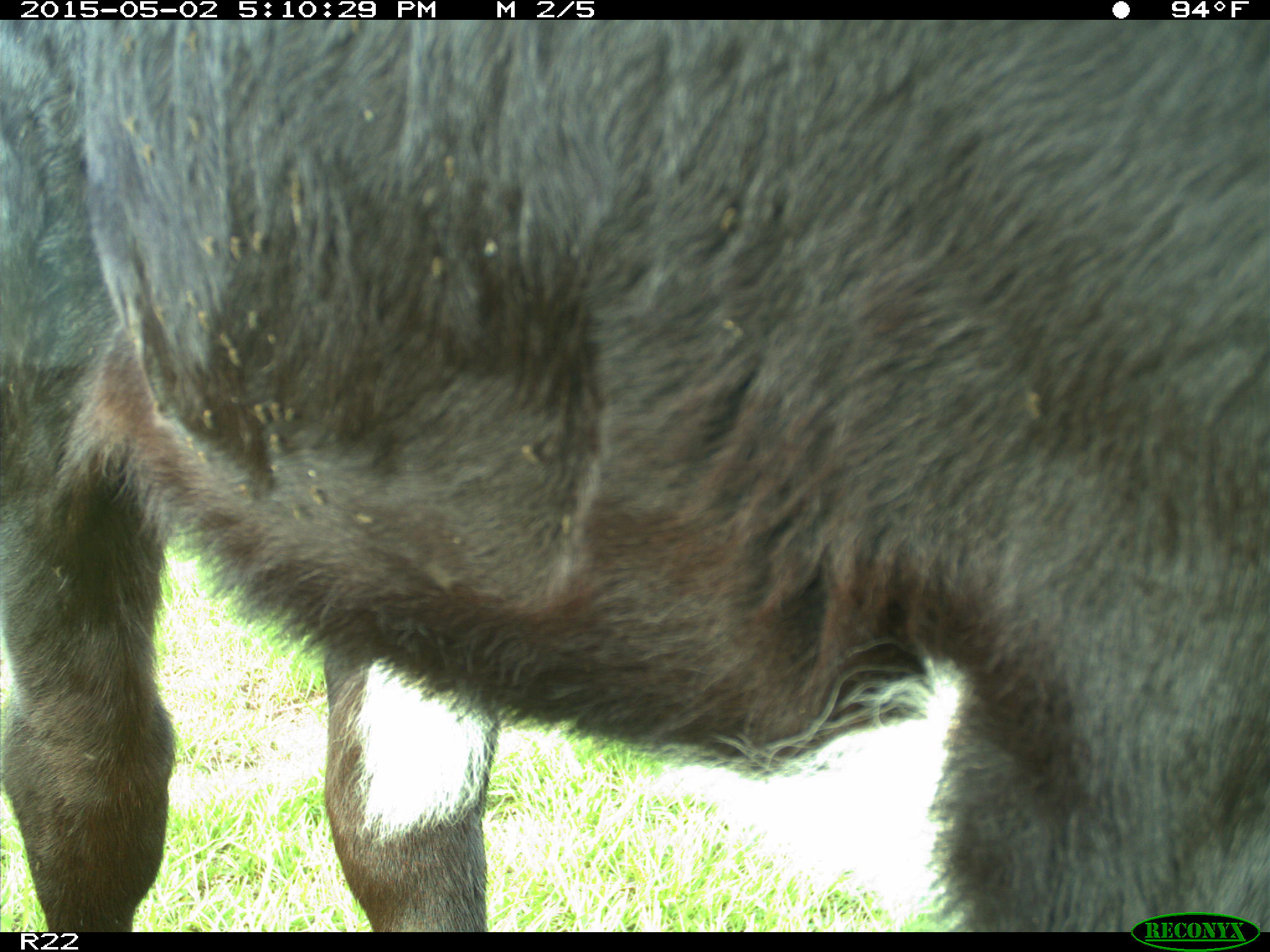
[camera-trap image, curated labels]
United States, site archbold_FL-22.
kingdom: Animalia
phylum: Chordata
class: Mammalia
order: Artiodactyla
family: Bovidae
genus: Bos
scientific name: Bos taurus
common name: domestic cow